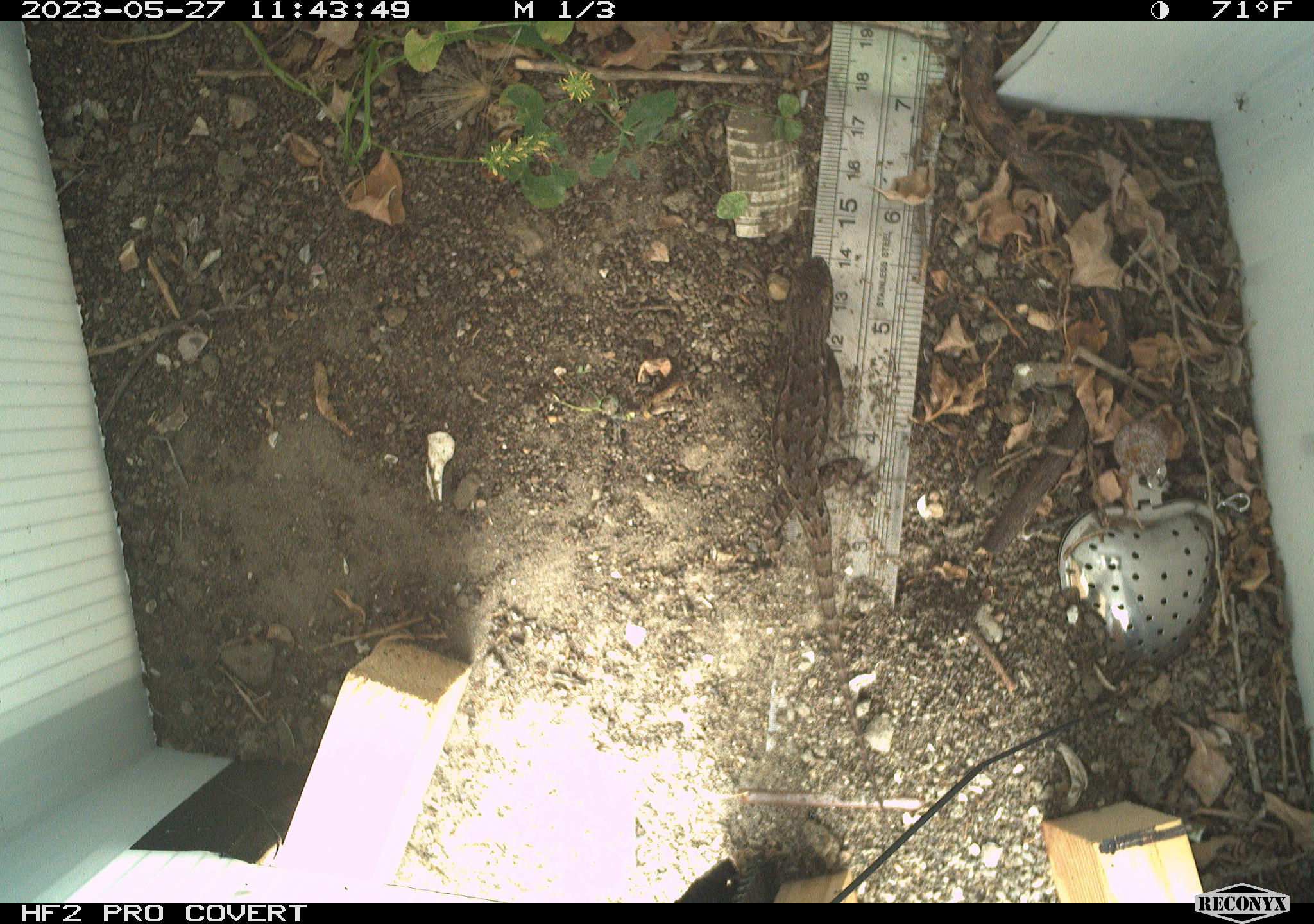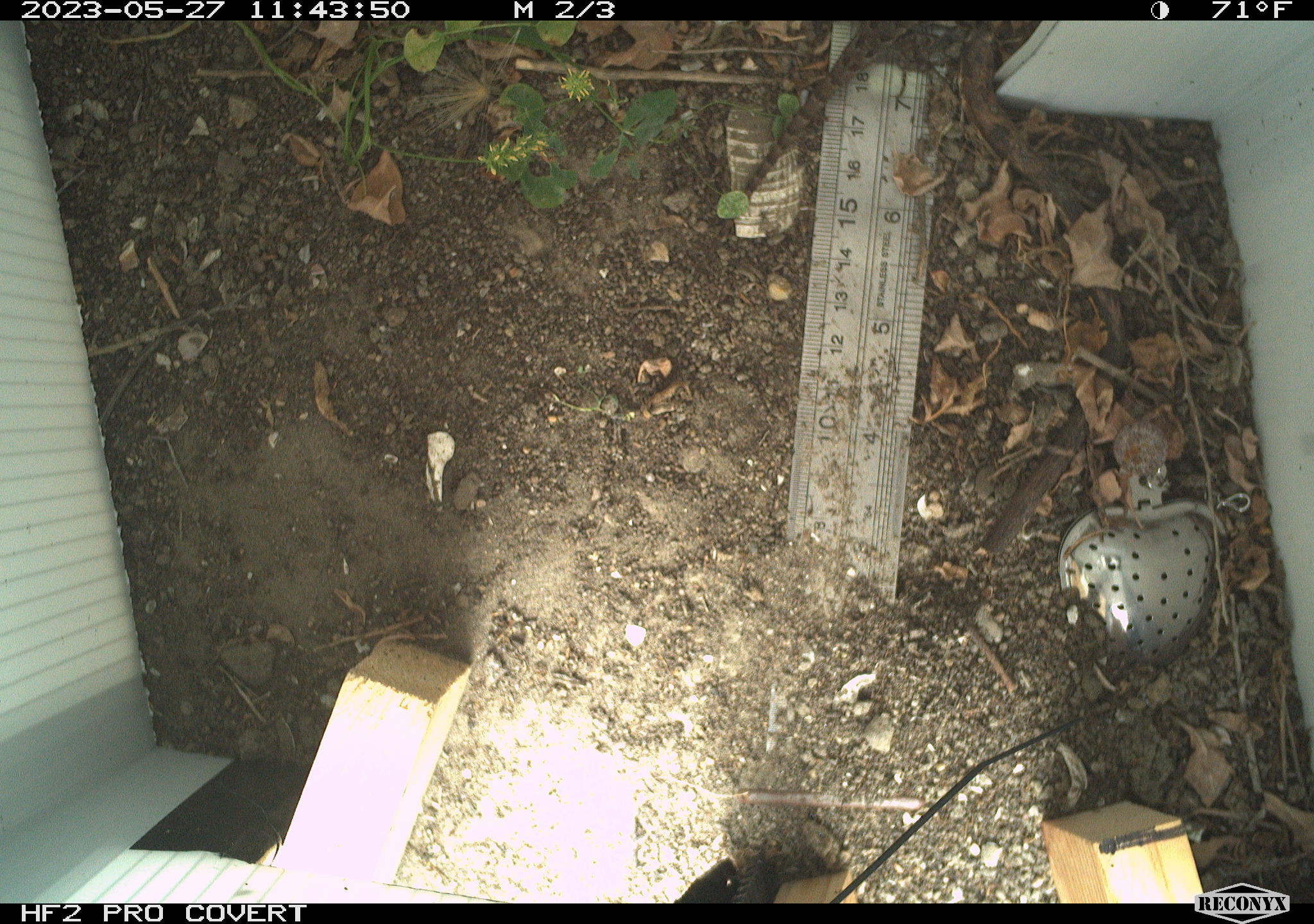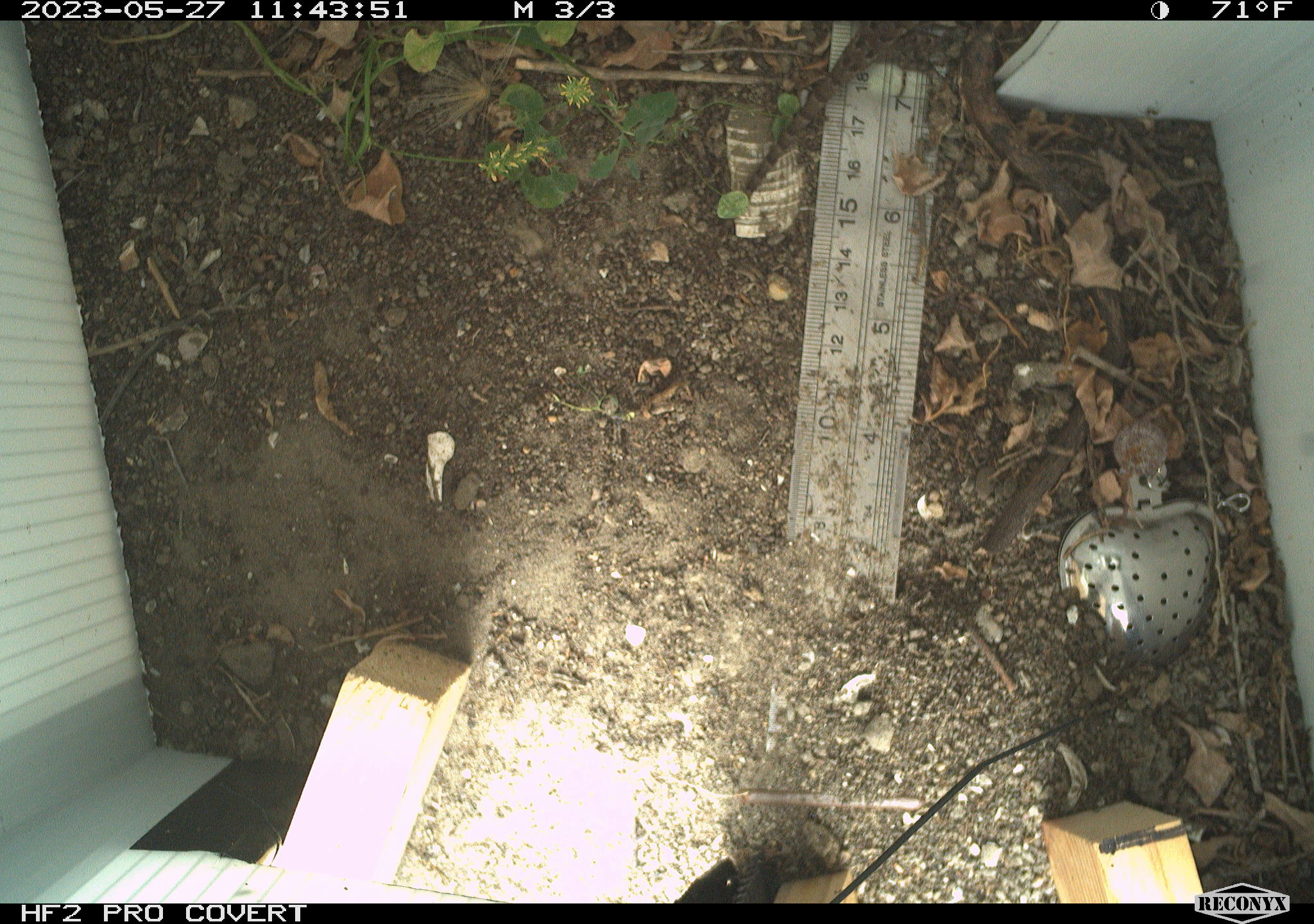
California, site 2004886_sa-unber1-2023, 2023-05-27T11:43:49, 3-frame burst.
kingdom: Animalia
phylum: Chordata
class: Reptilia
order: Squamata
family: Phrynosomatidae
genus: Sceloporus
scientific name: Sceloporus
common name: spiny lizards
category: sceloporus species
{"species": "sceloporus species (spiny lizards) (Sceloporus)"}